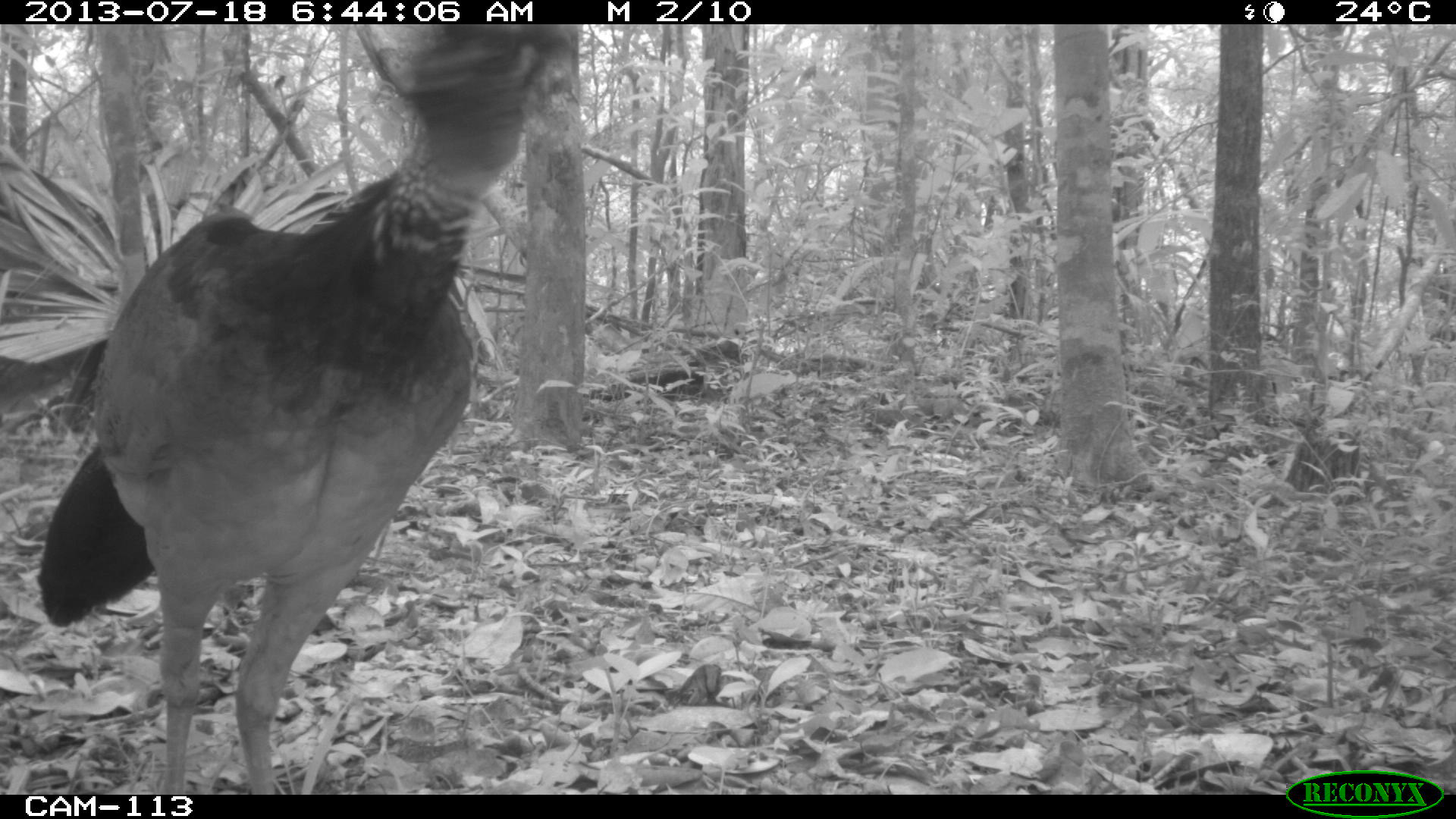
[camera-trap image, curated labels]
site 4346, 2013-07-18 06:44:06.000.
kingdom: Animalia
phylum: Chordata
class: Aves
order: Galliformes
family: Cracidae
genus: Crax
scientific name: Crax rubra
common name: great curassow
Crax rubra (great curassow), count 1, sex female.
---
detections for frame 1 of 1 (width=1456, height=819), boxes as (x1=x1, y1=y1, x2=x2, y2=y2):
crax rubra: (x1=39, y1=23, x2=572, y2=794)